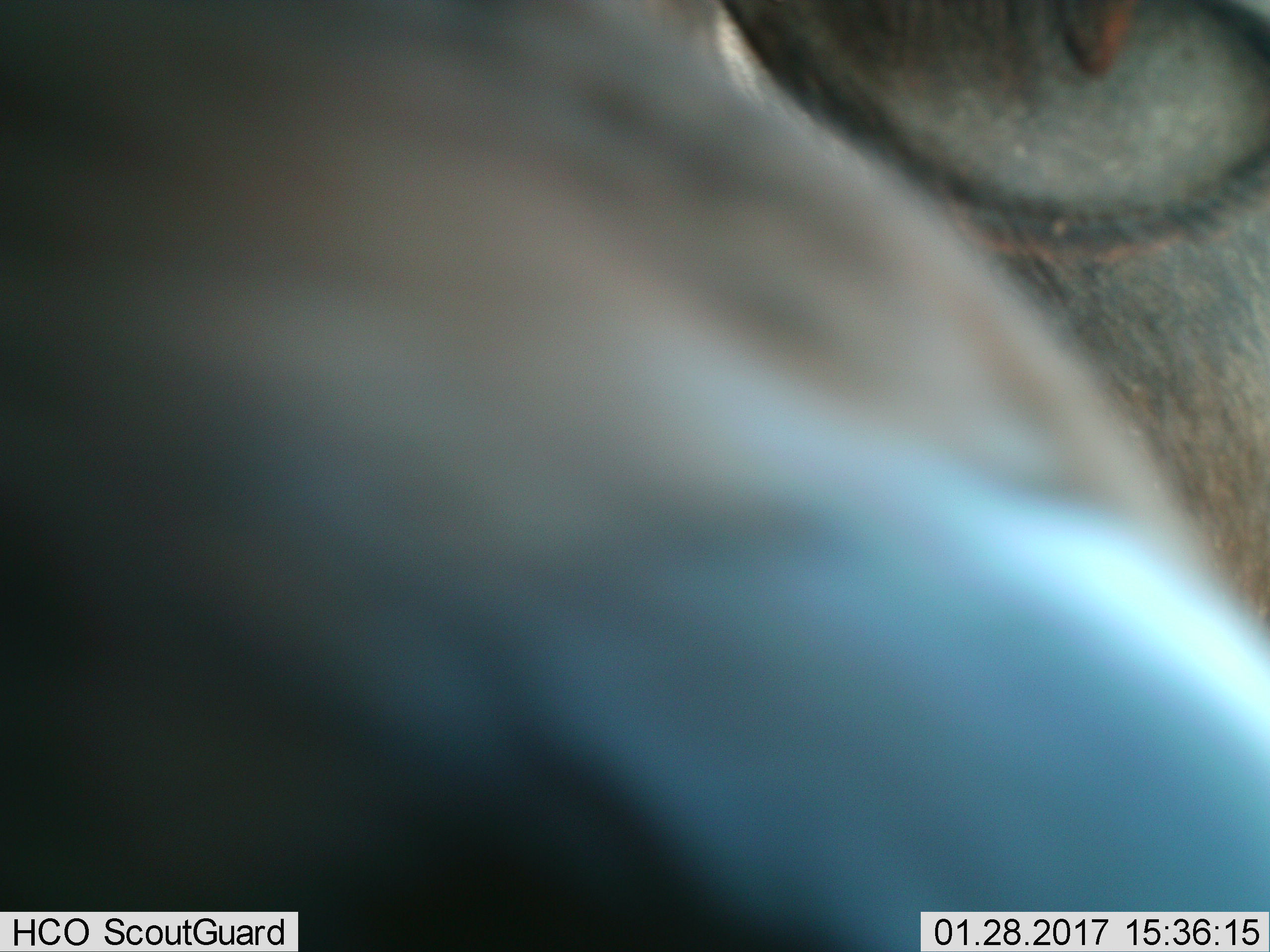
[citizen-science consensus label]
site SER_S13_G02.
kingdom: Animalia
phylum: Chordata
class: Mammalia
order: Artiodactyla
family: Bovidae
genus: Connochaetes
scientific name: Connochaetes taurinus taurinus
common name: blue wildebeest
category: wildebeestblue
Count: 1.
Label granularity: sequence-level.